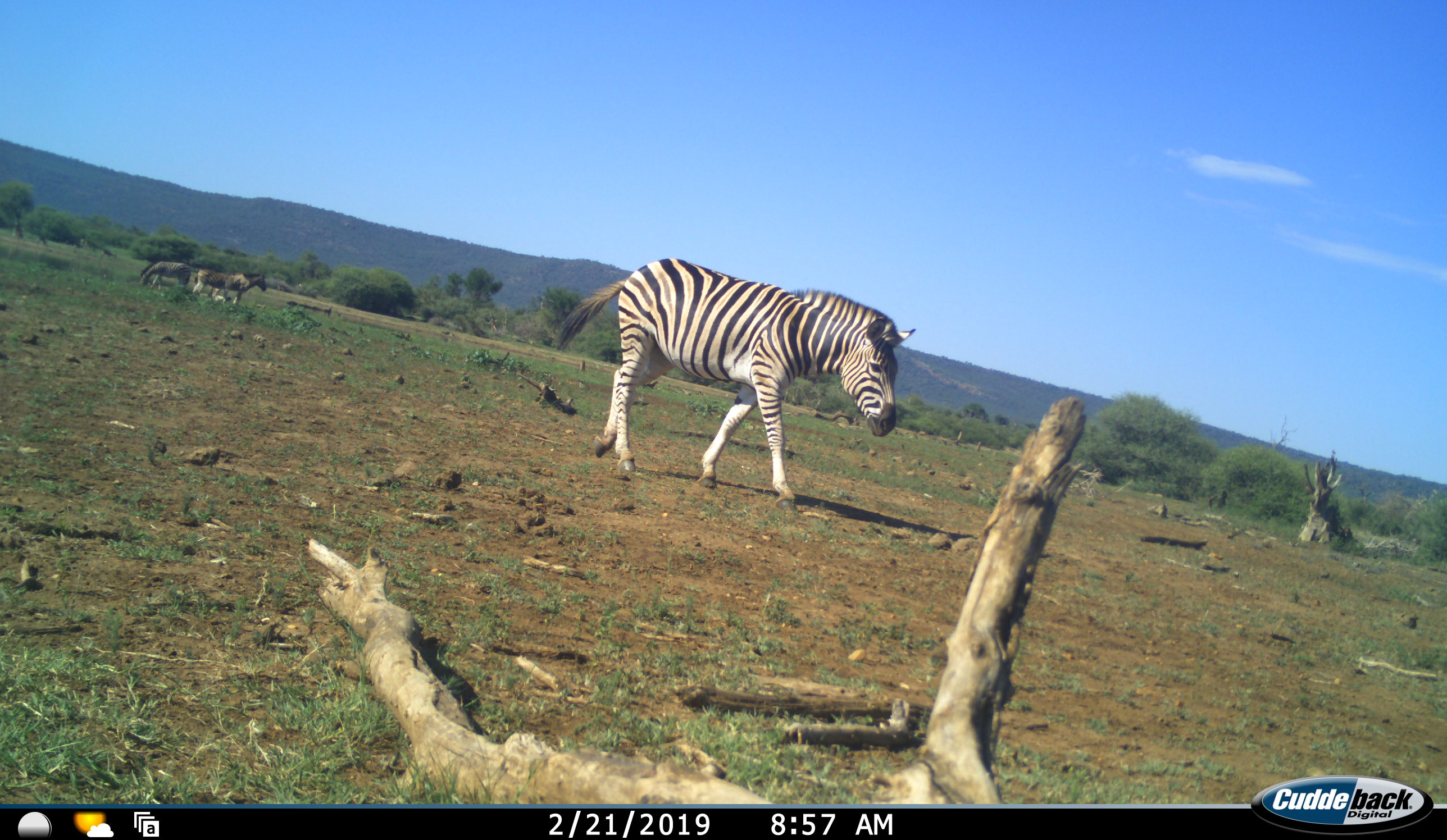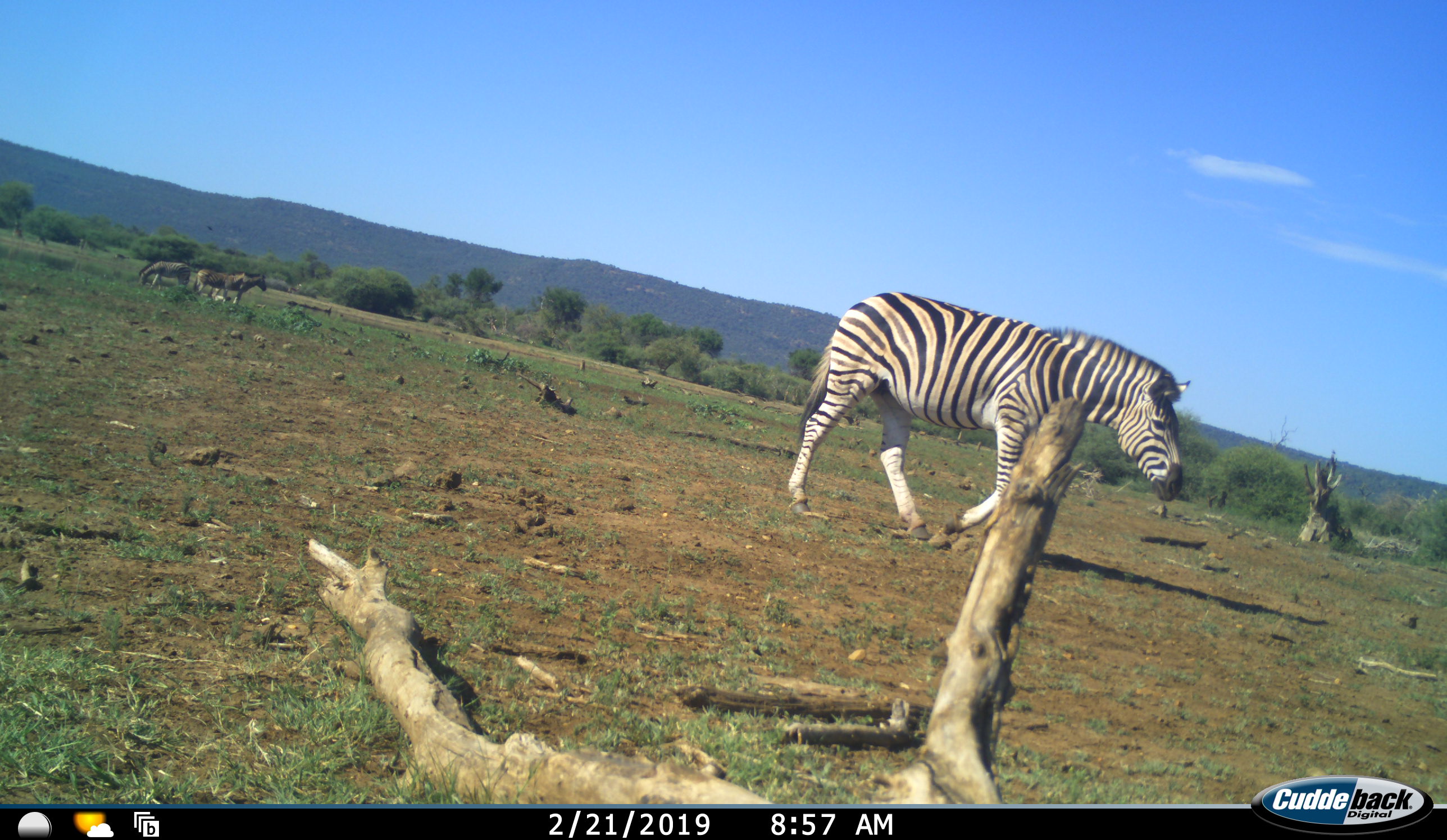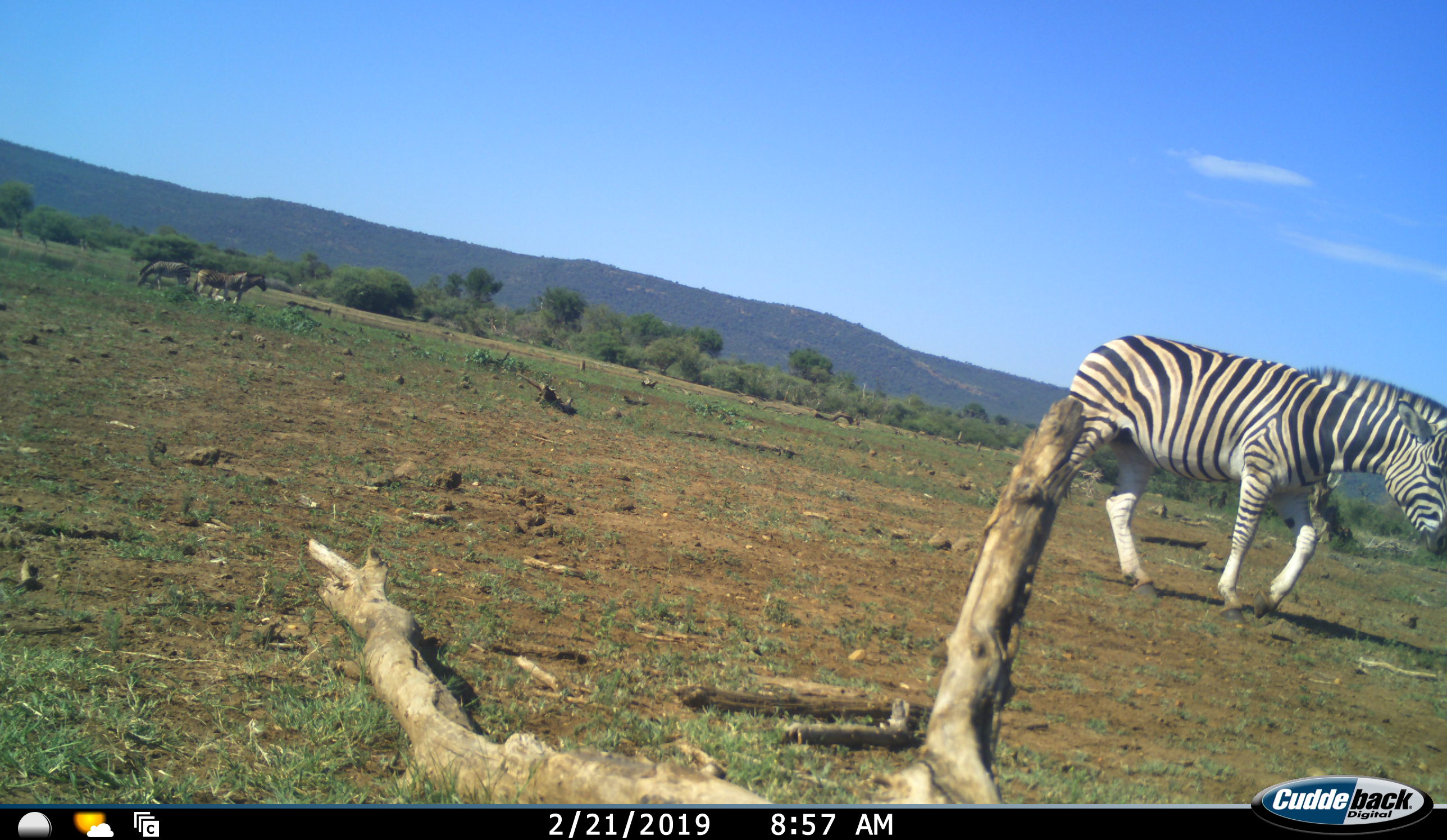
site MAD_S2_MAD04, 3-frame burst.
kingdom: Animalia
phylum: Chordata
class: Mammalia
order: Perissodactyla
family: Equidae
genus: Equus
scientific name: Equus quagga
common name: plains zebra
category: zebraplains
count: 1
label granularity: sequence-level